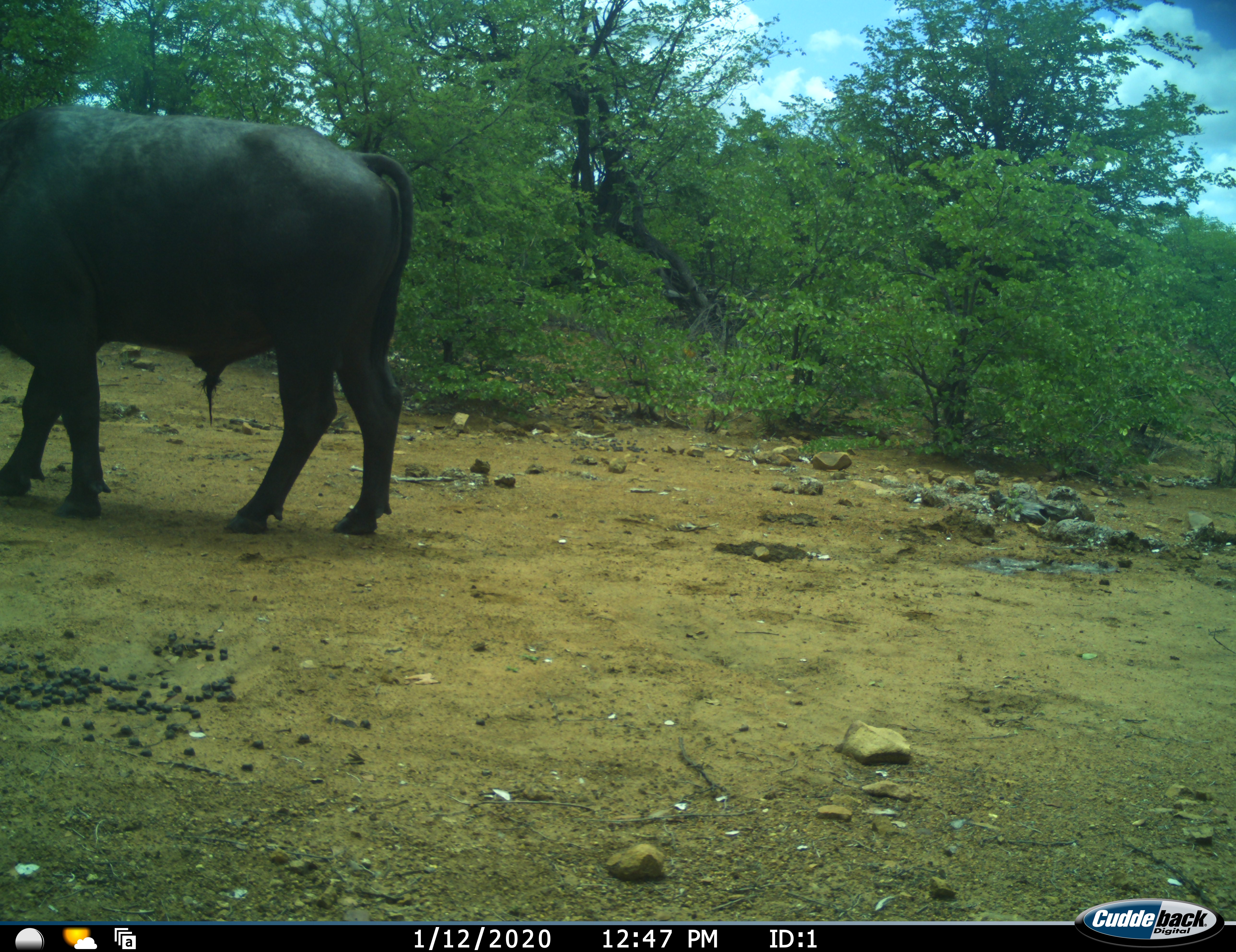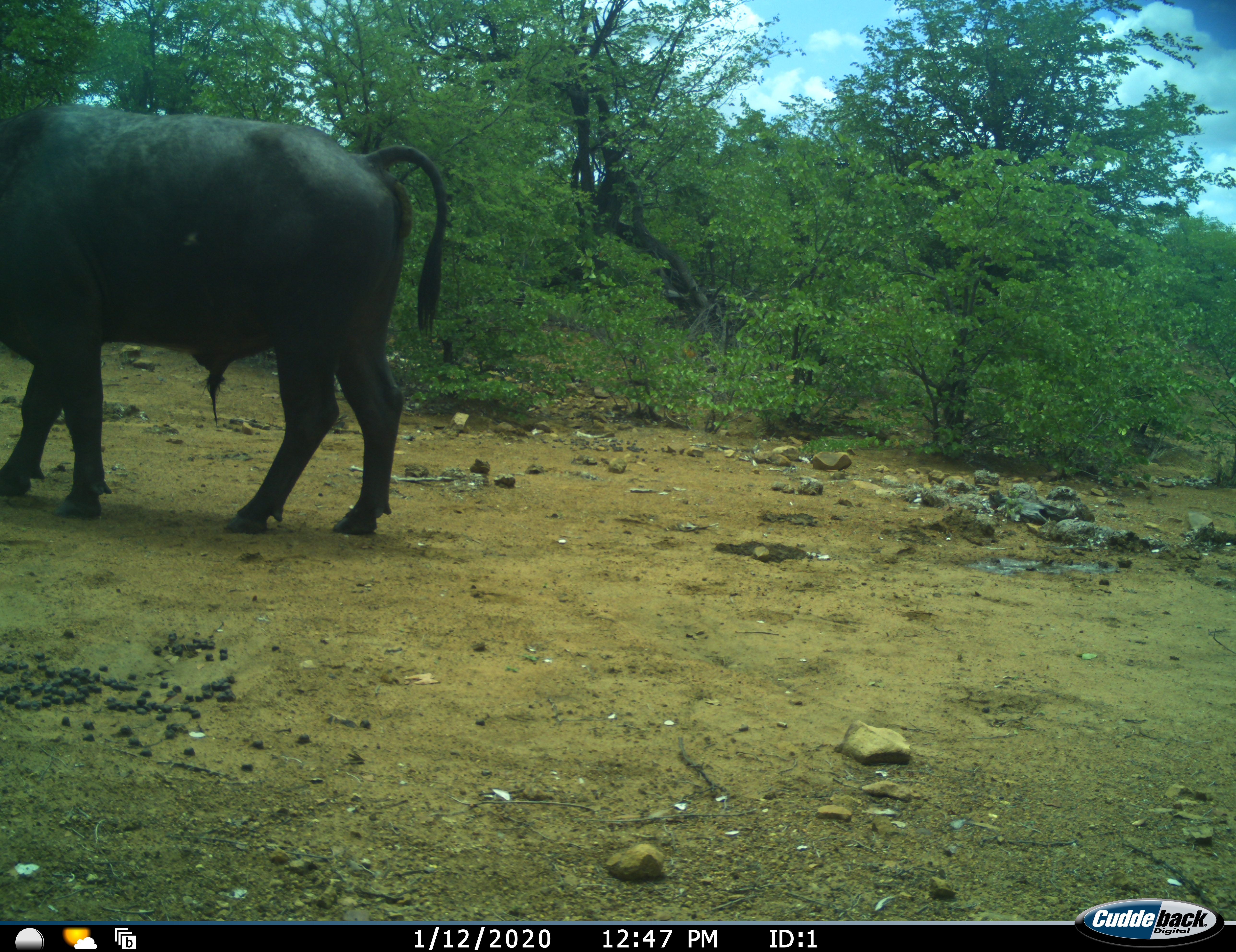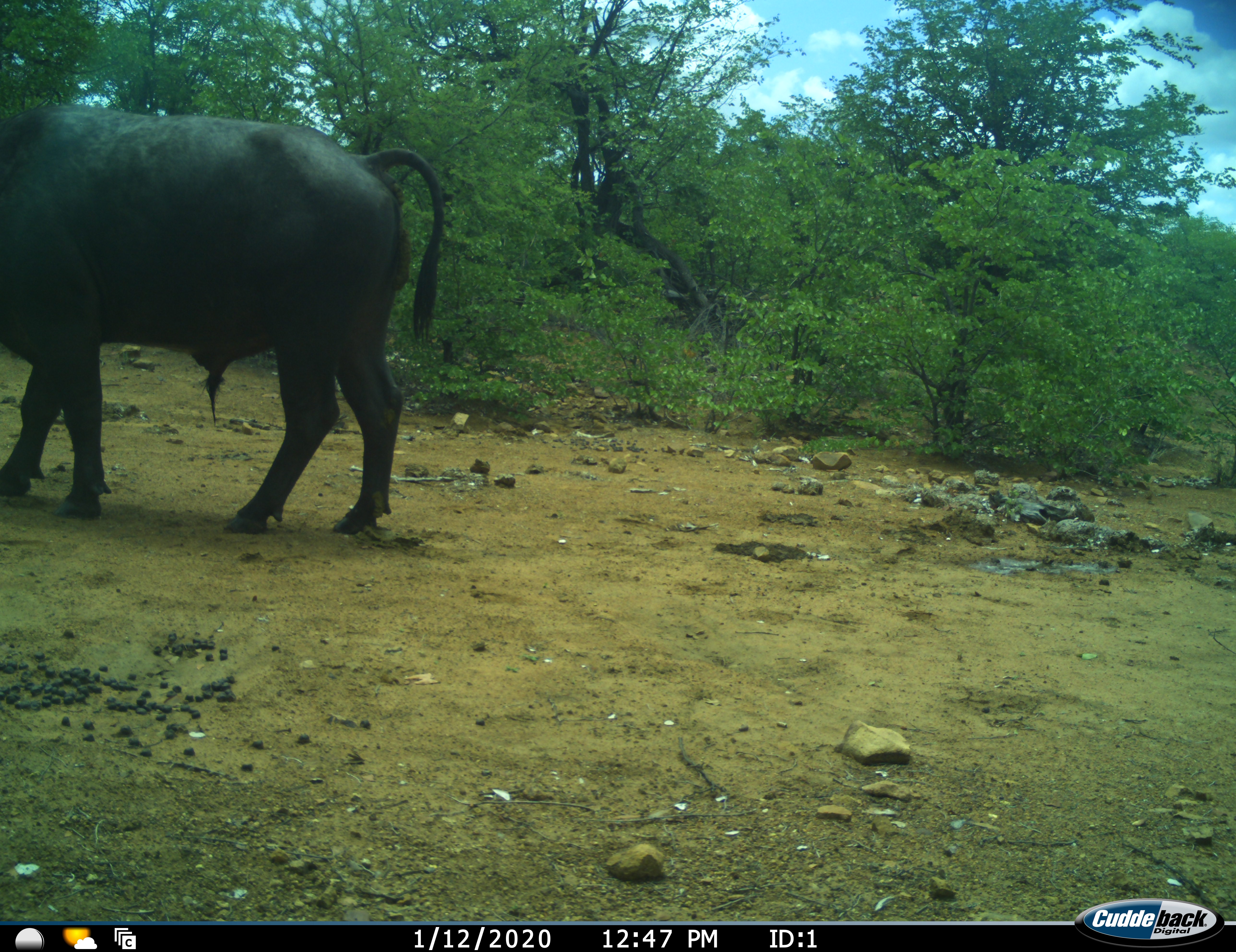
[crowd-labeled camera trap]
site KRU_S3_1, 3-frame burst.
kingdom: Animalia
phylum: Chordata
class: Mammalia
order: Artiodactyla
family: Bovidae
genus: Syncerus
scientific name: Syncerus caffer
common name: african buffalo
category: buffalo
Buffalo (african buffalo) (Syncerus caffer), count 1. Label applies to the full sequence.